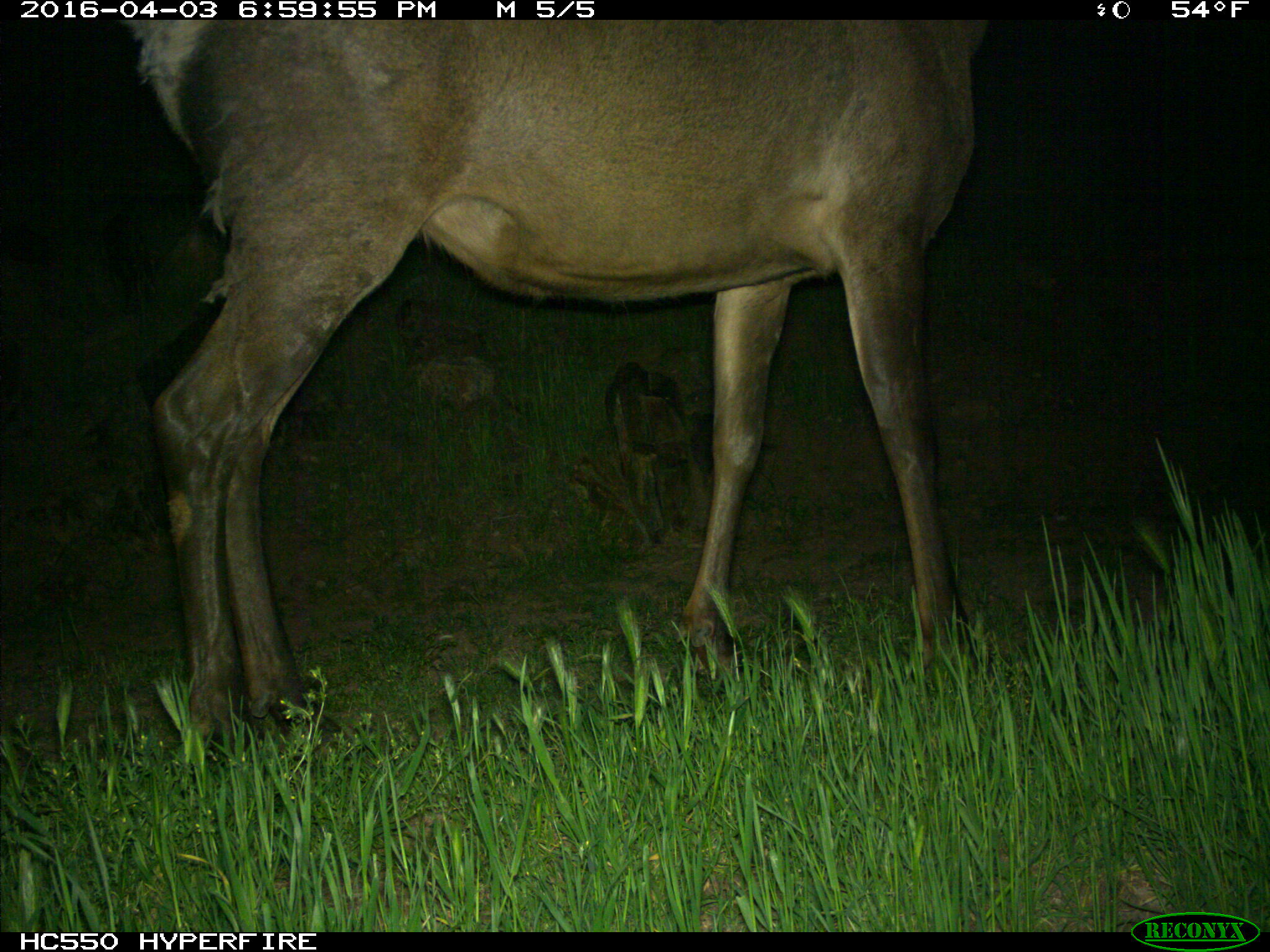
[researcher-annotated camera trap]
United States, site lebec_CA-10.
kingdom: Animalia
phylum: Chordata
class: Mammalia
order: Artiodactyla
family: Cervidae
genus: Cervus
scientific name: Cervus canadensis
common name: elk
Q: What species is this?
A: Cervus canadensis (elk).